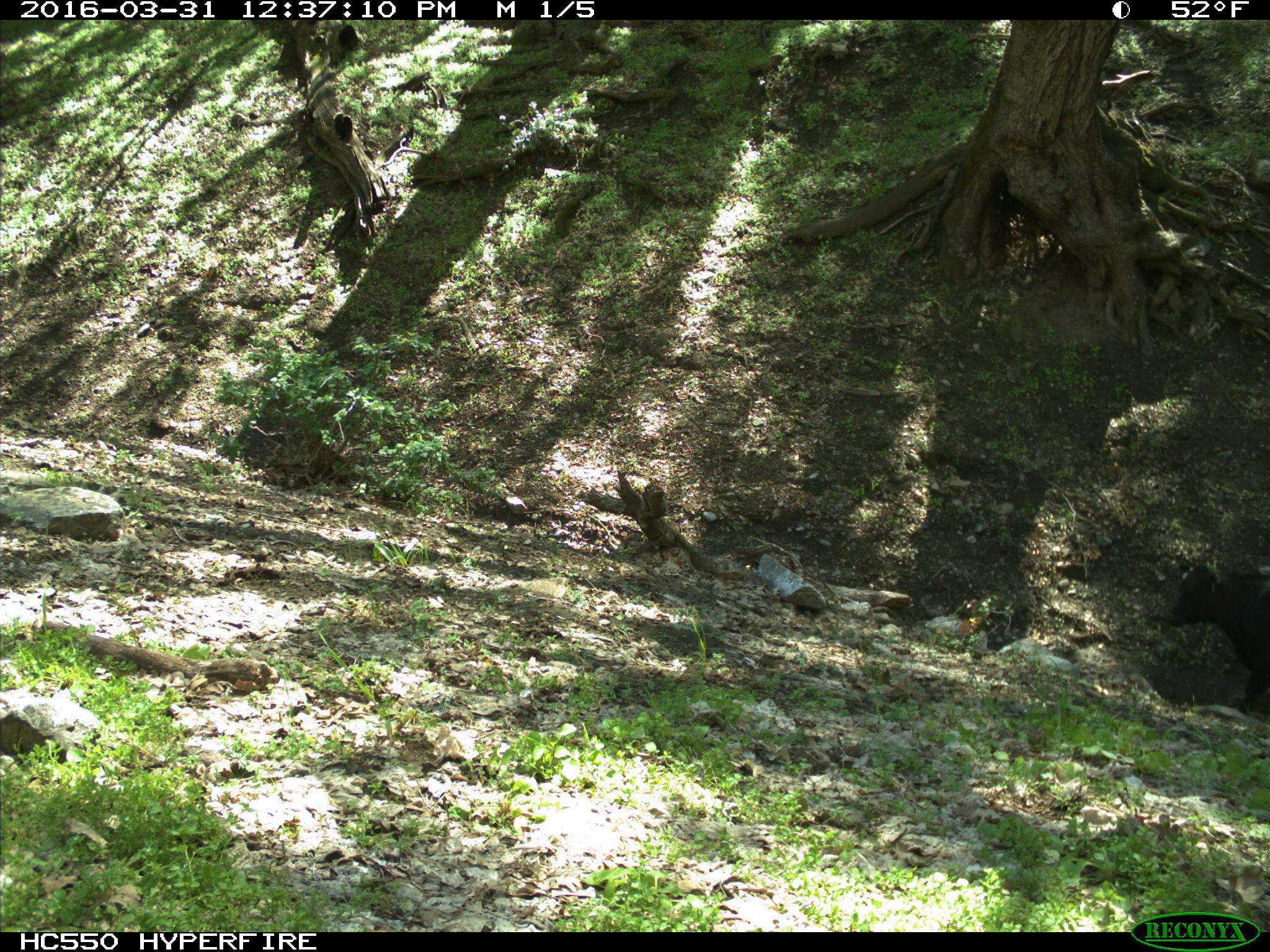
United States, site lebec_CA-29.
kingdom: Animalia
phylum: Chordata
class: Mammalia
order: Artiodactyla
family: Bovidae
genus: Bos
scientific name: Bos taurus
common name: domestic cow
Bos taurus (domestic cow).